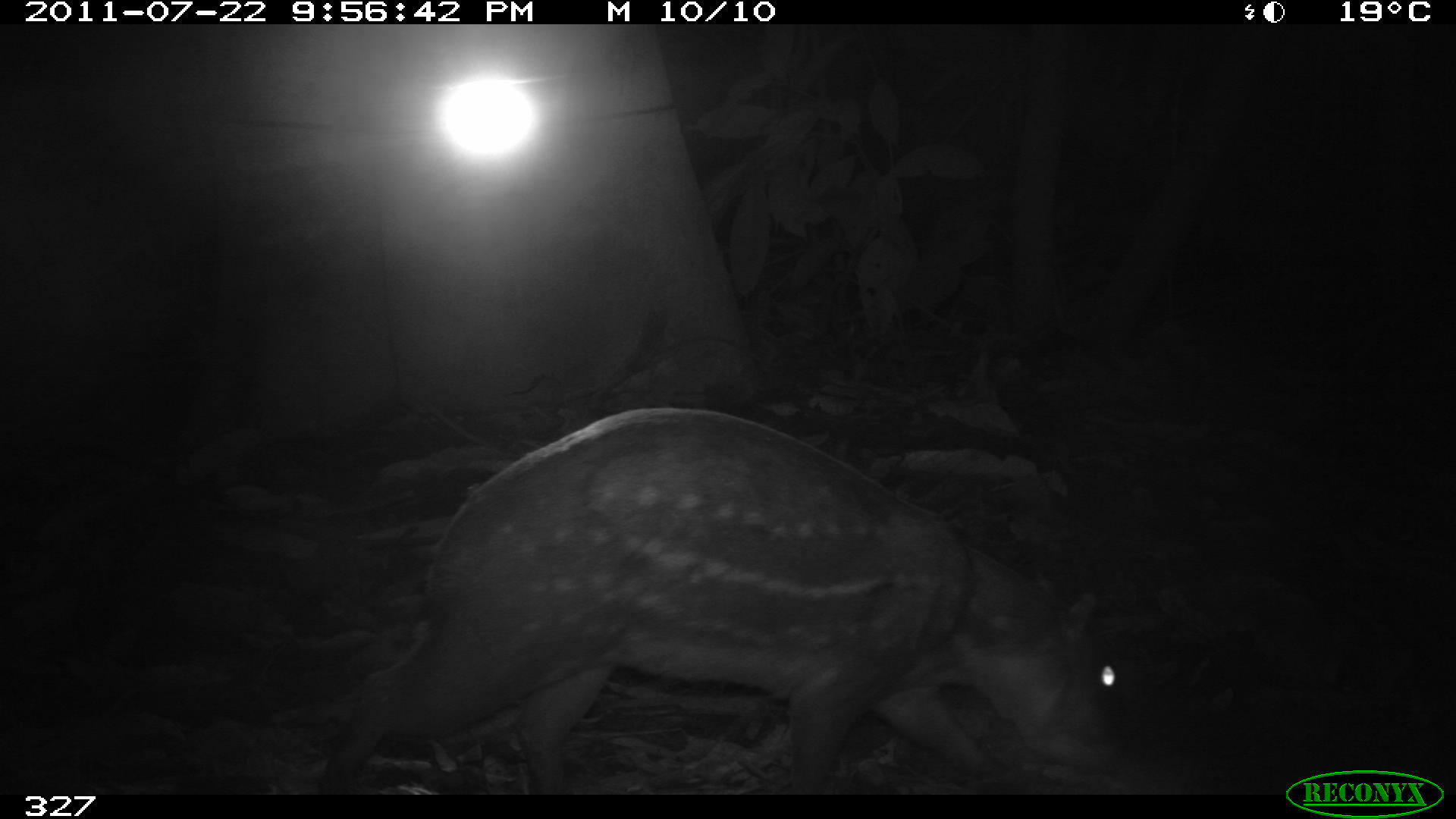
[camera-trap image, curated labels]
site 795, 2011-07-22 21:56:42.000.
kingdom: Animalia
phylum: Chordata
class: Mammalia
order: Rodentia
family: Cuniculidae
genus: Cuniculus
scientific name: Cuniculus paca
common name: spotted paca